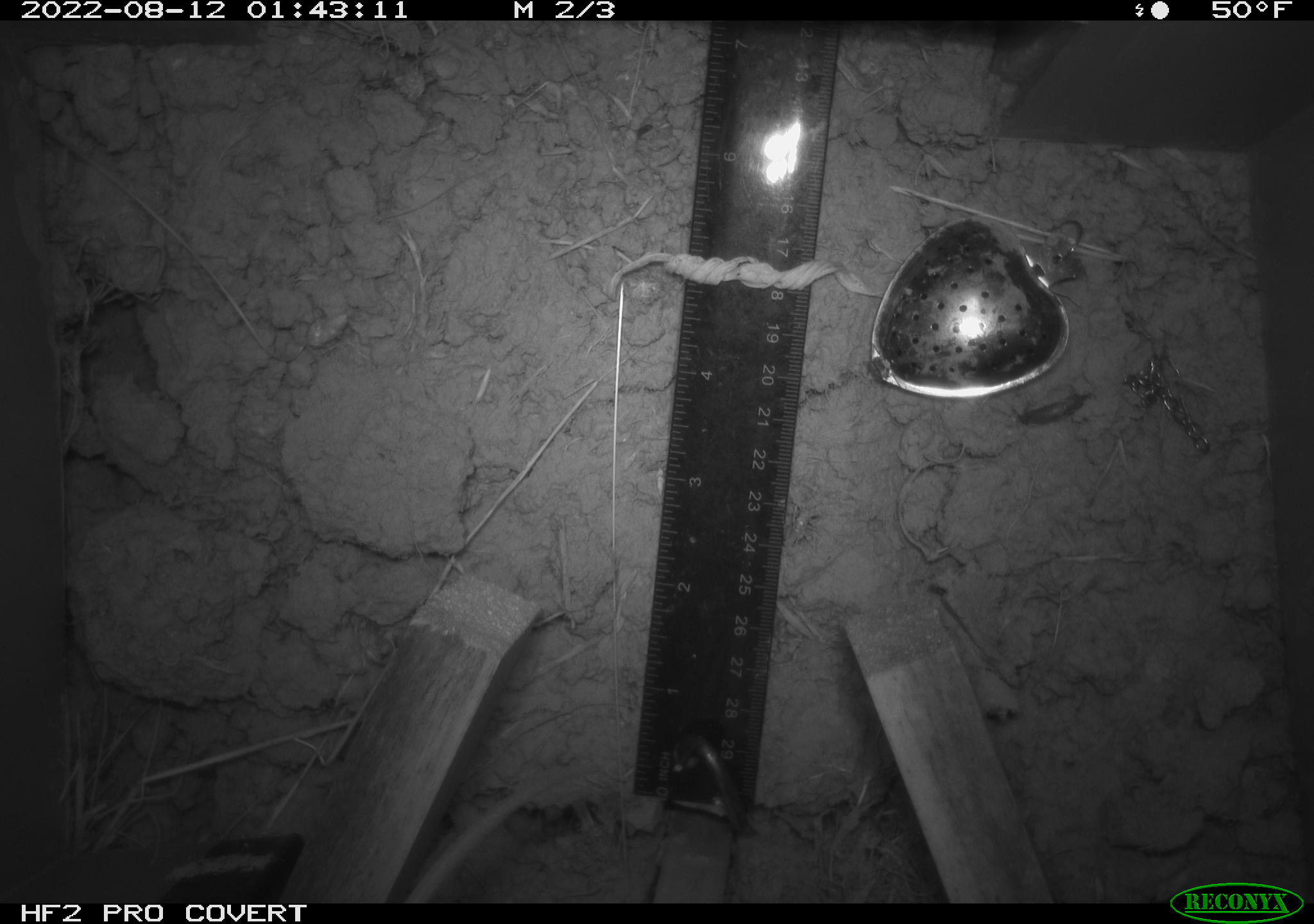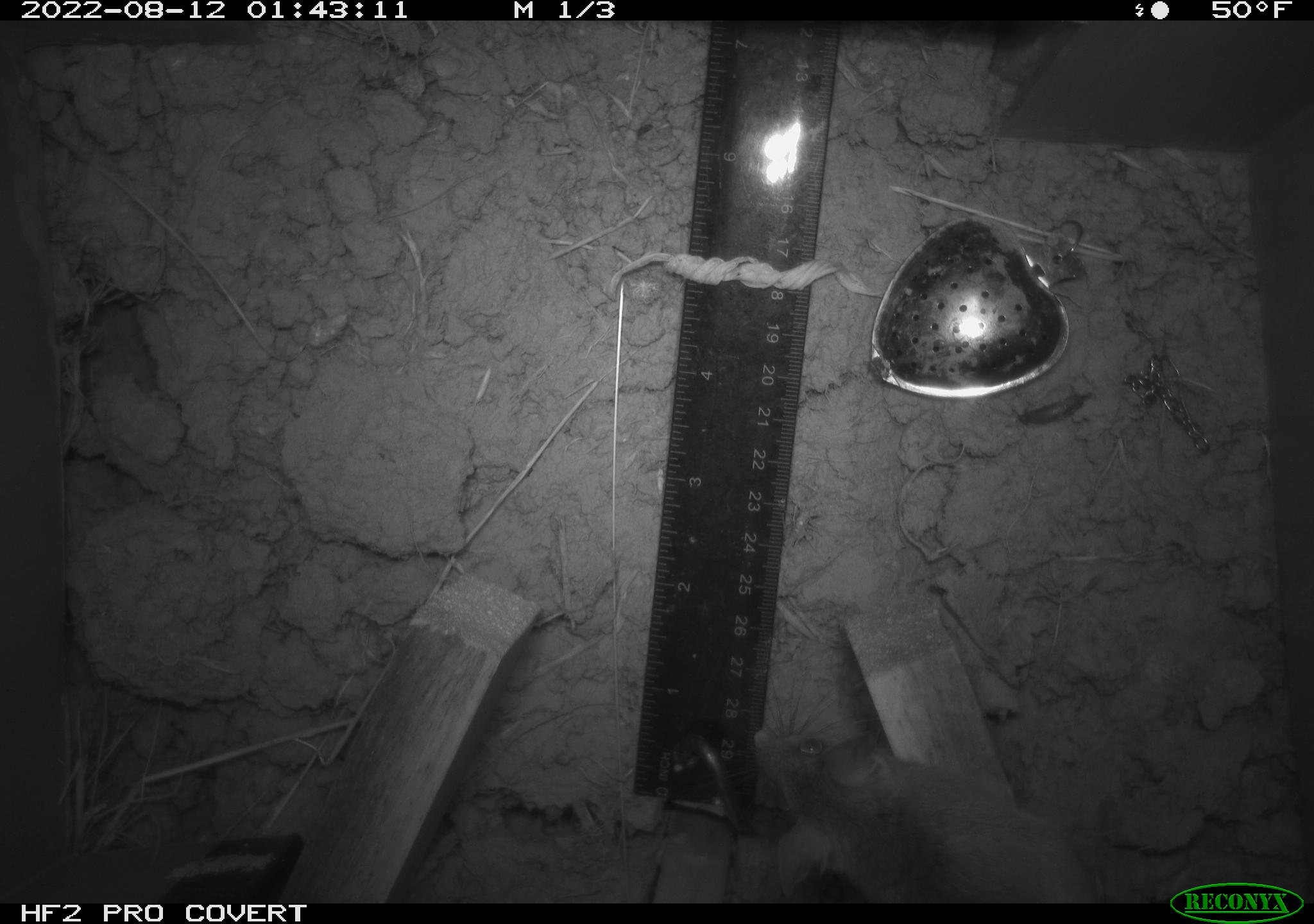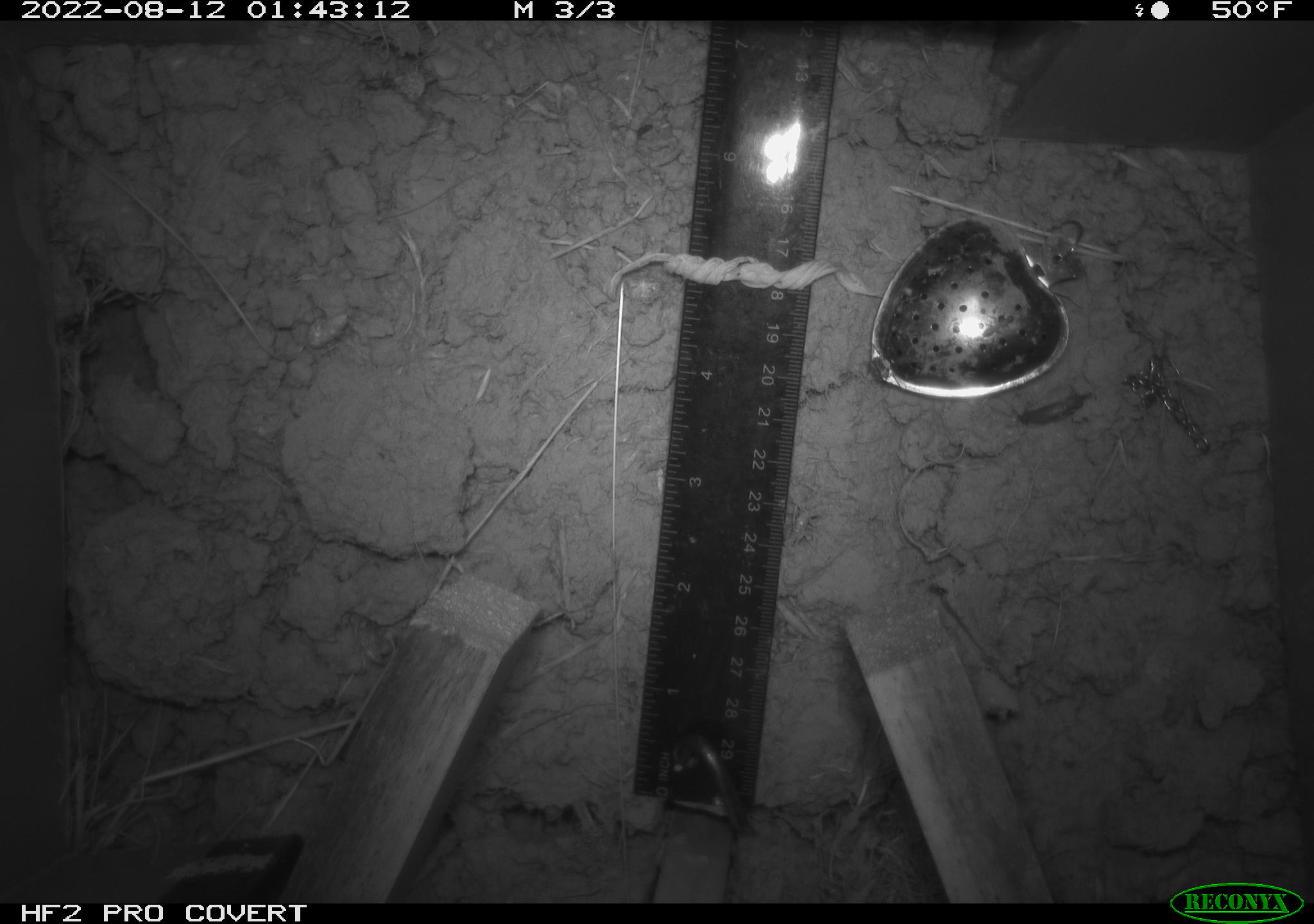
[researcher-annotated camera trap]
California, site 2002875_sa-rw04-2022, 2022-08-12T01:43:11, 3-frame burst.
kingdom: Animalia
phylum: Chordata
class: Mammalia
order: Rodentia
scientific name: Rodentia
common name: mouse species